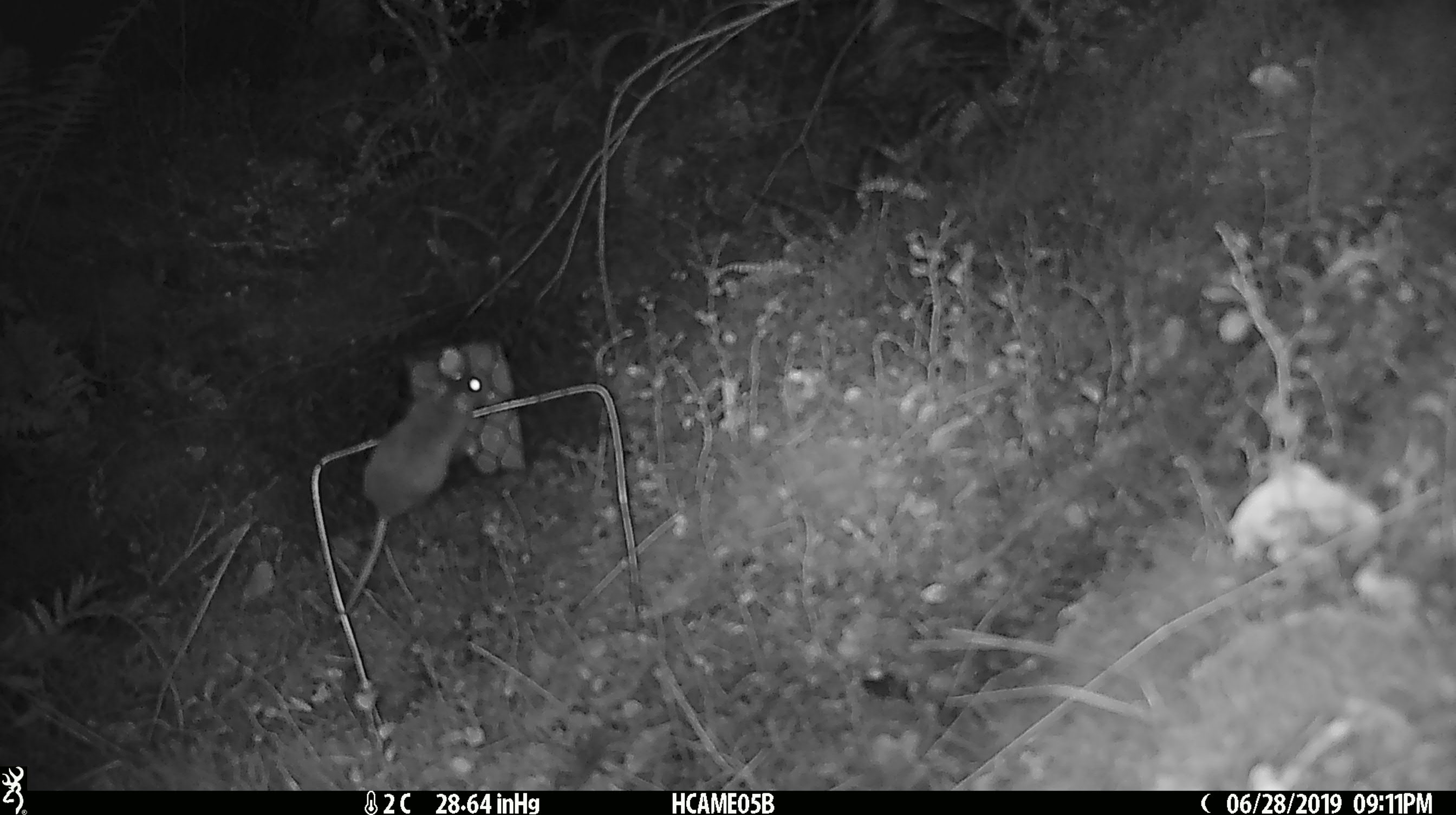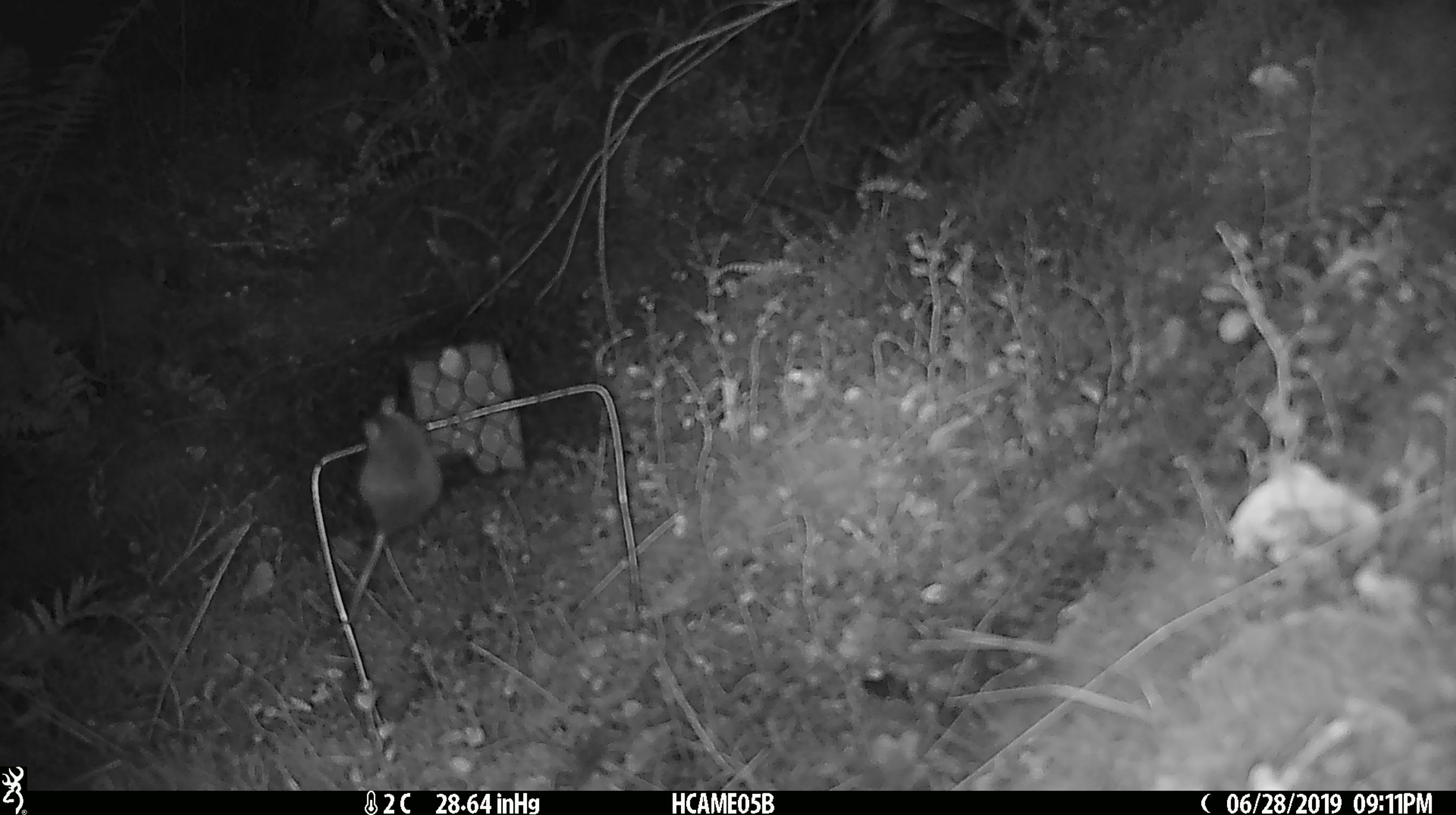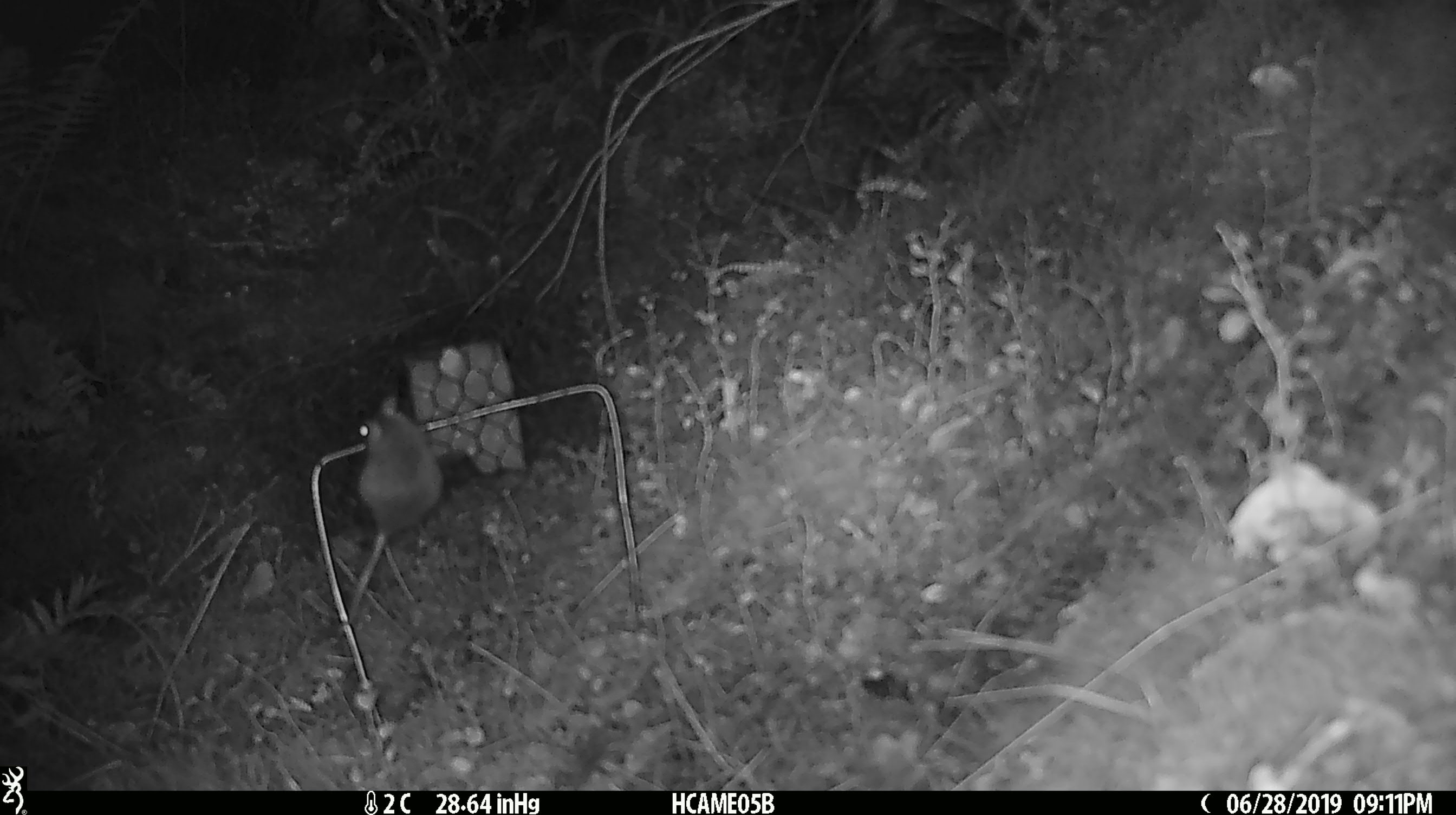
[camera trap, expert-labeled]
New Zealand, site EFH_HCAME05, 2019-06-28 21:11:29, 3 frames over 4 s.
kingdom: Animalia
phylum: Chordata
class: Mammalia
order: Rodentia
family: Muridae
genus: Mus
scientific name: Mus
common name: mouse